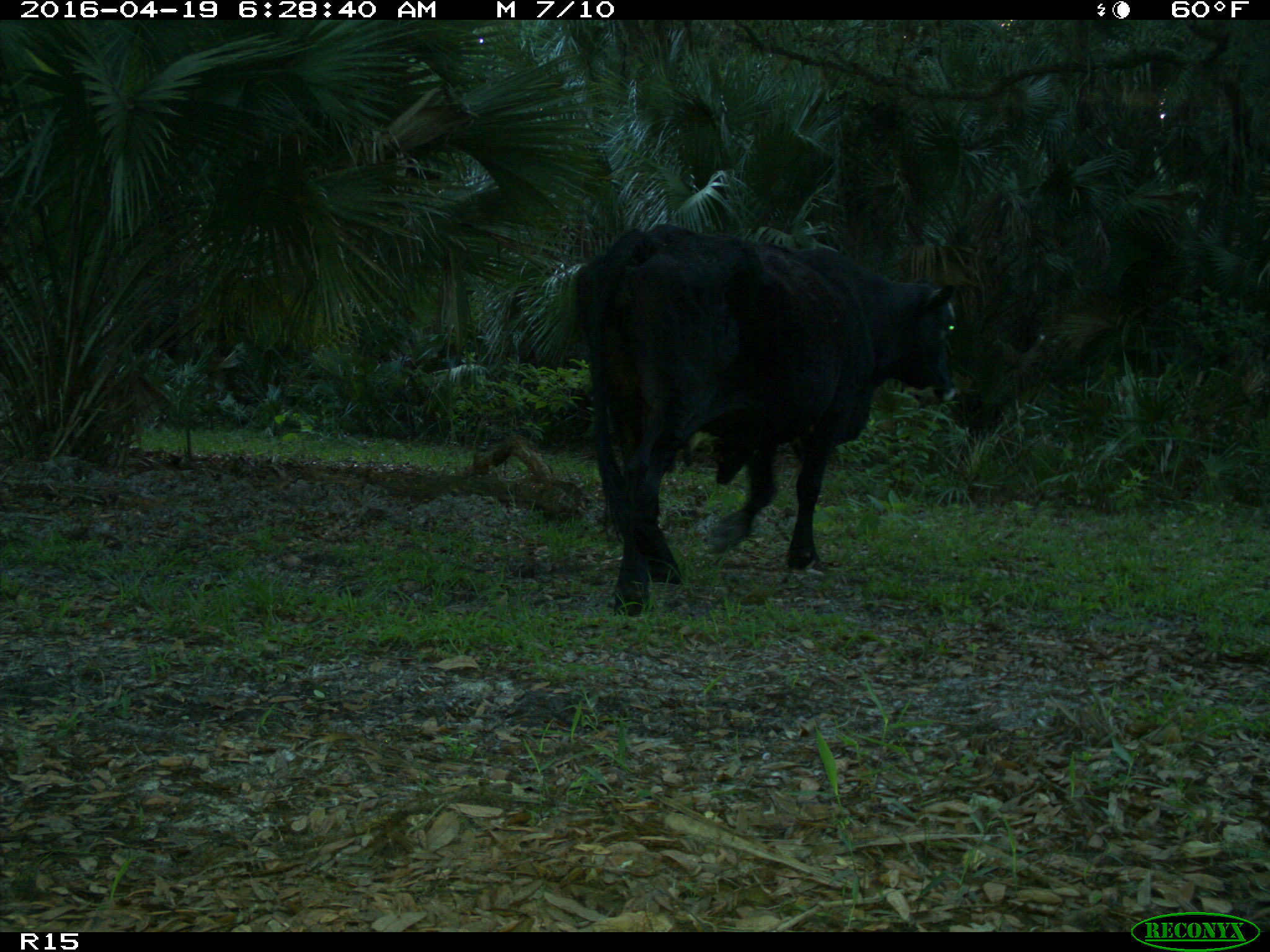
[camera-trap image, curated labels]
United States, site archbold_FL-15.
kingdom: Animalia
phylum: Chordata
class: Mammalia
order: Artiodactyla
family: Bovidae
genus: Bos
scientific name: Bos taurus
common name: domestic cow